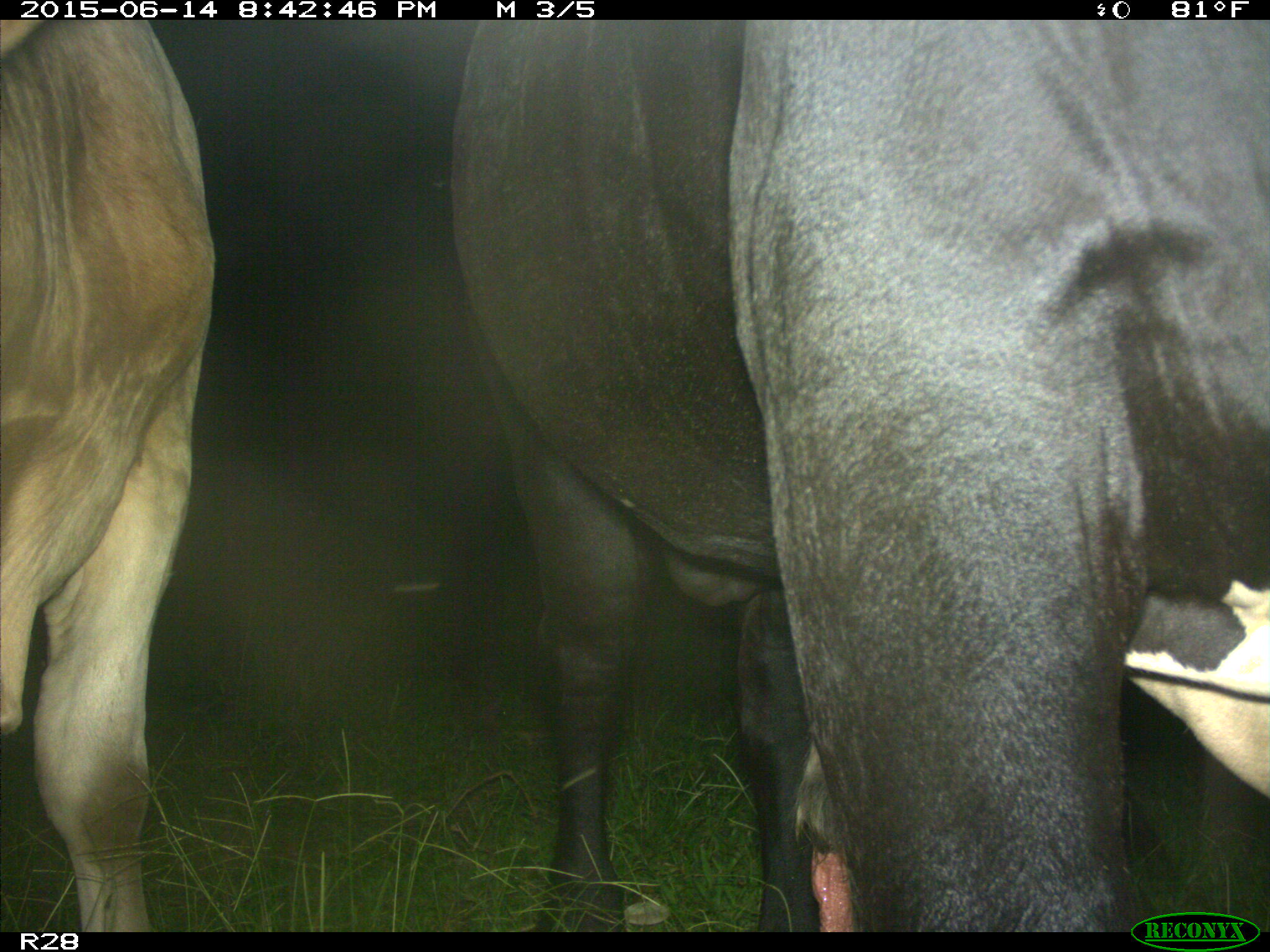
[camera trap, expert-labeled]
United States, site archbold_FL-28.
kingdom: Animalia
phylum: Chordata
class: Mammalia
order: Artiodactyla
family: Bovidae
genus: Bos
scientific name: Bos taurus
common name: domestic cow